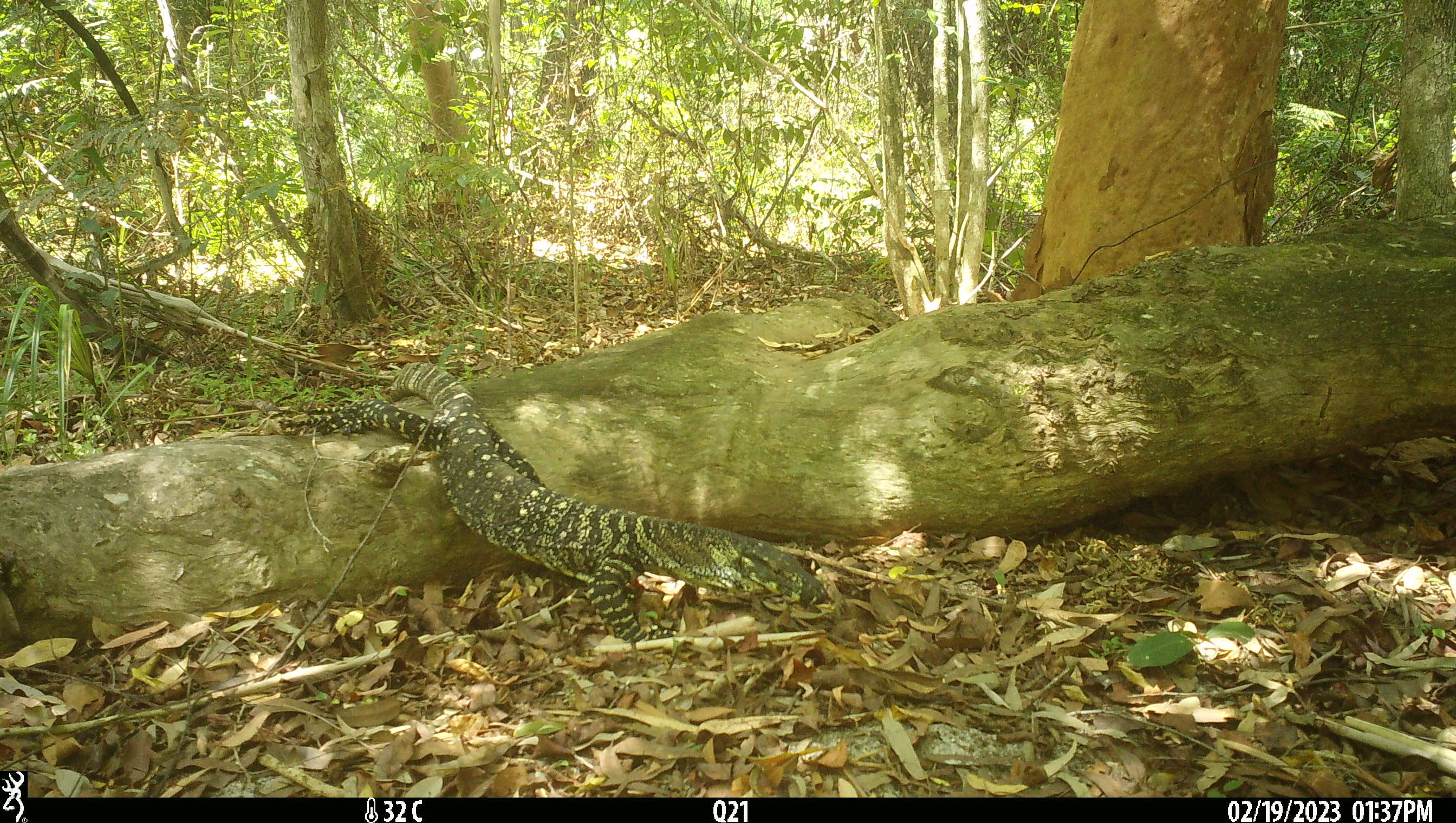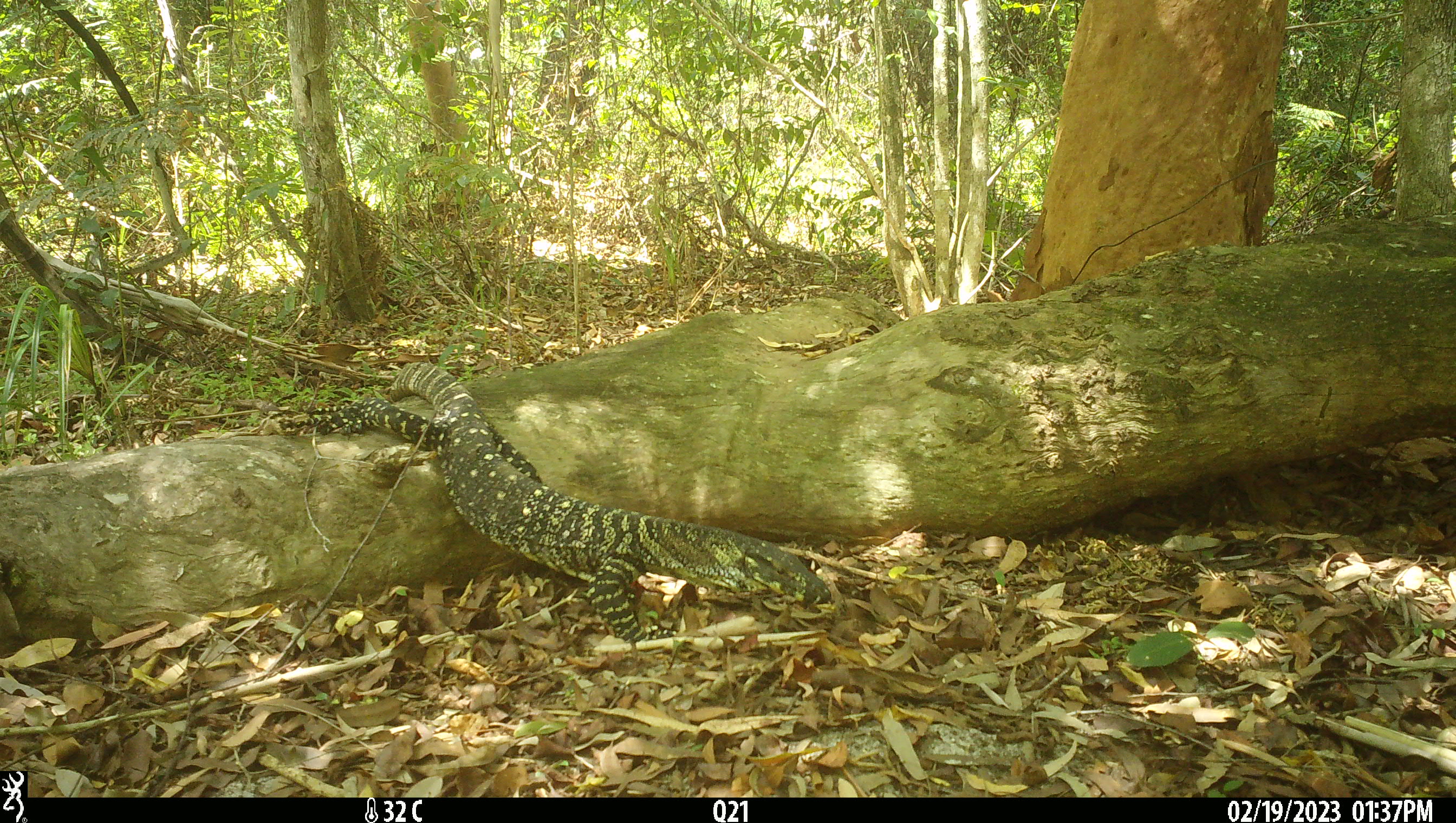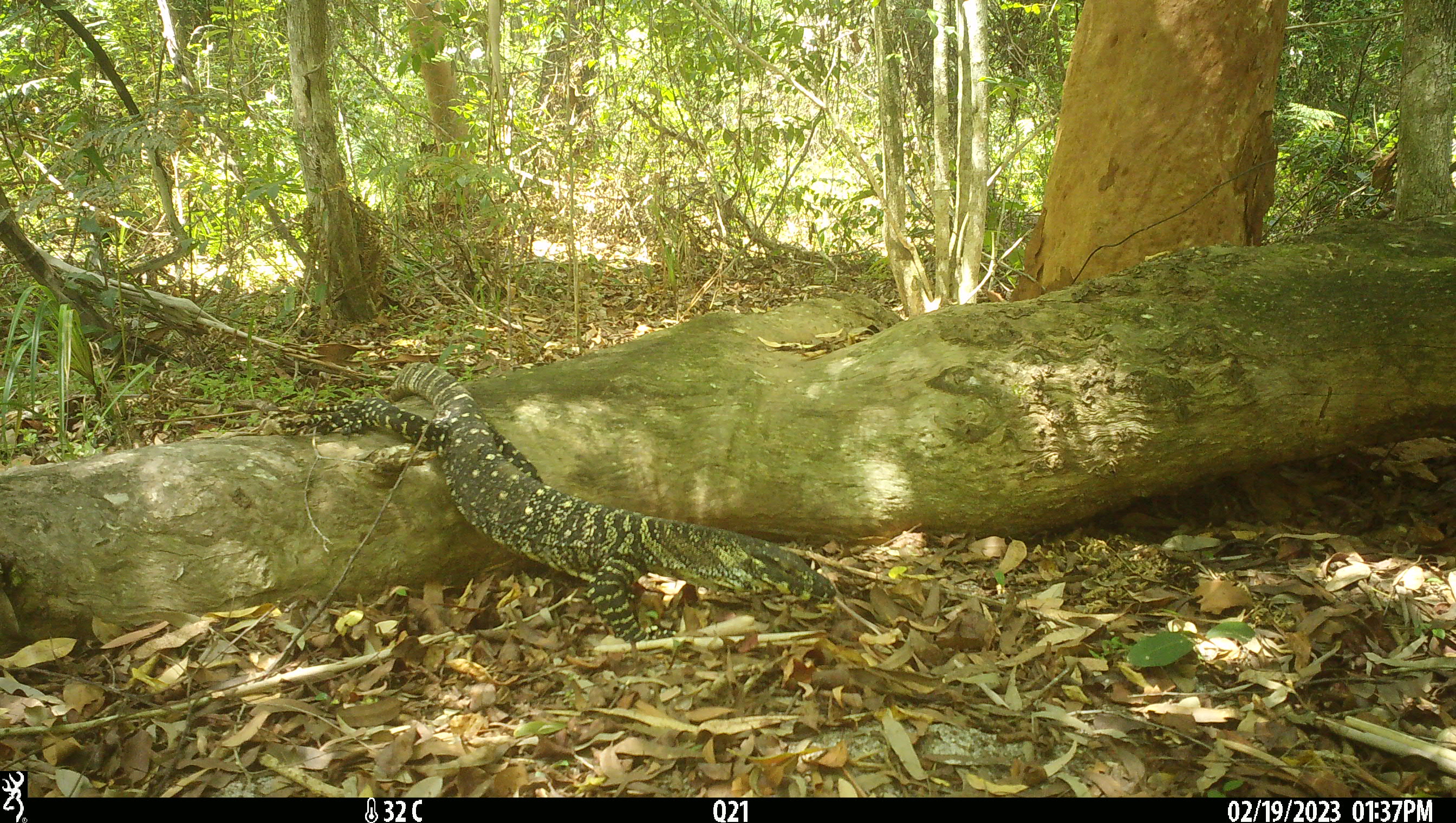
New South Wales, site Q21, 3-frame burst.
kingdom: Animalia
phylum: Chordata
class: Reptilia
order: Squamata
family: Varanidae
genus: Varanus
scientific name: Varanus varius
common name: lace monitor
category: goanna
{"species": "goanna (lace monitor) (Varanus varius)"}